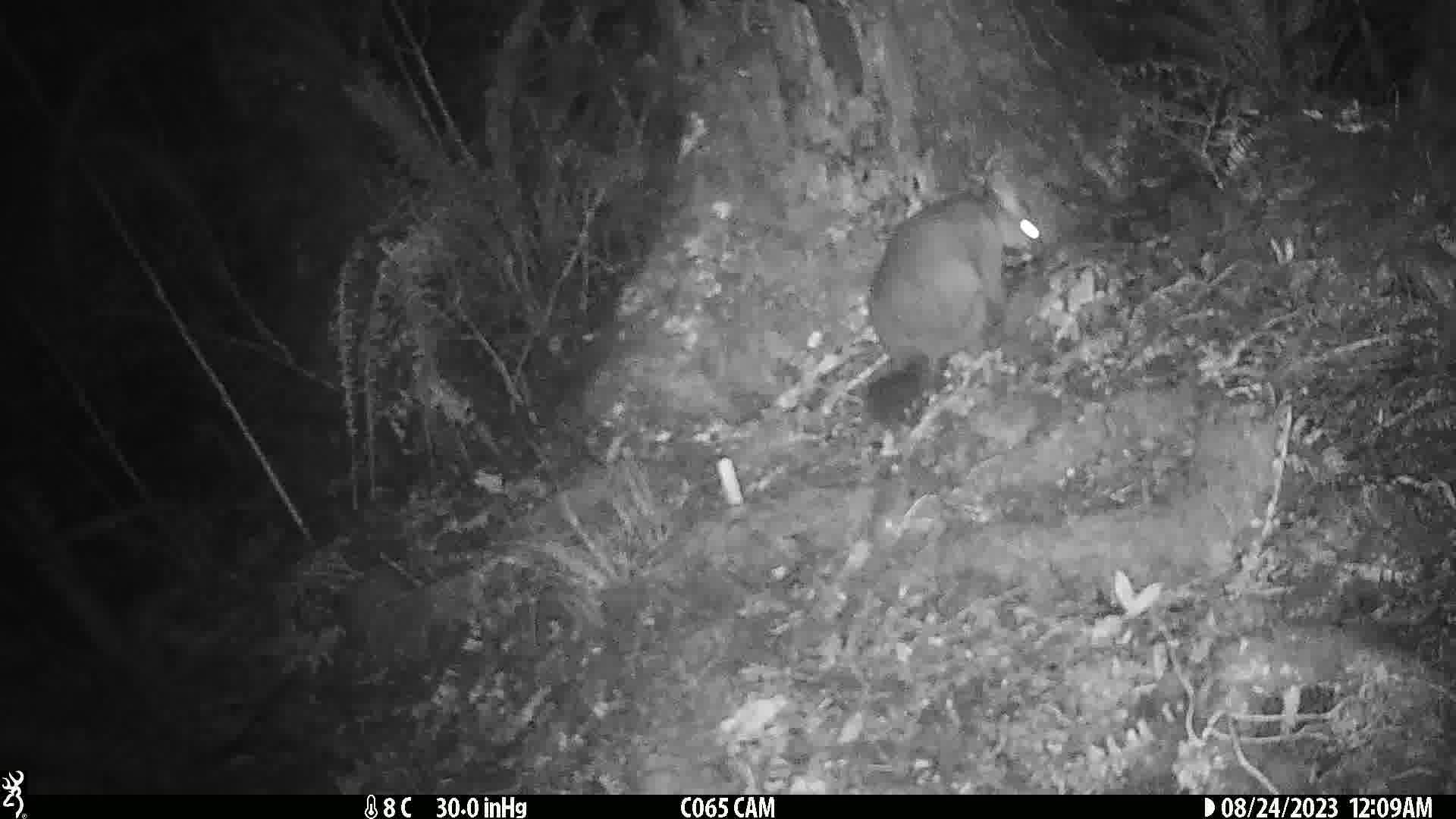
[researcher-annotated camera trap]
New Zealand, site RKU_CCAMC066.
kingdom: Animalia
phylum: Chordata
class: Mammalia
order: Diprotodontia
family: Phalangeridae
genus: Trichosurus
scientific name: Trichosurus vulpecula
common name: common brushtail possum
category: possum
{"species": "possum (common brushtail possum) (Trichosurus vulpecula)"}